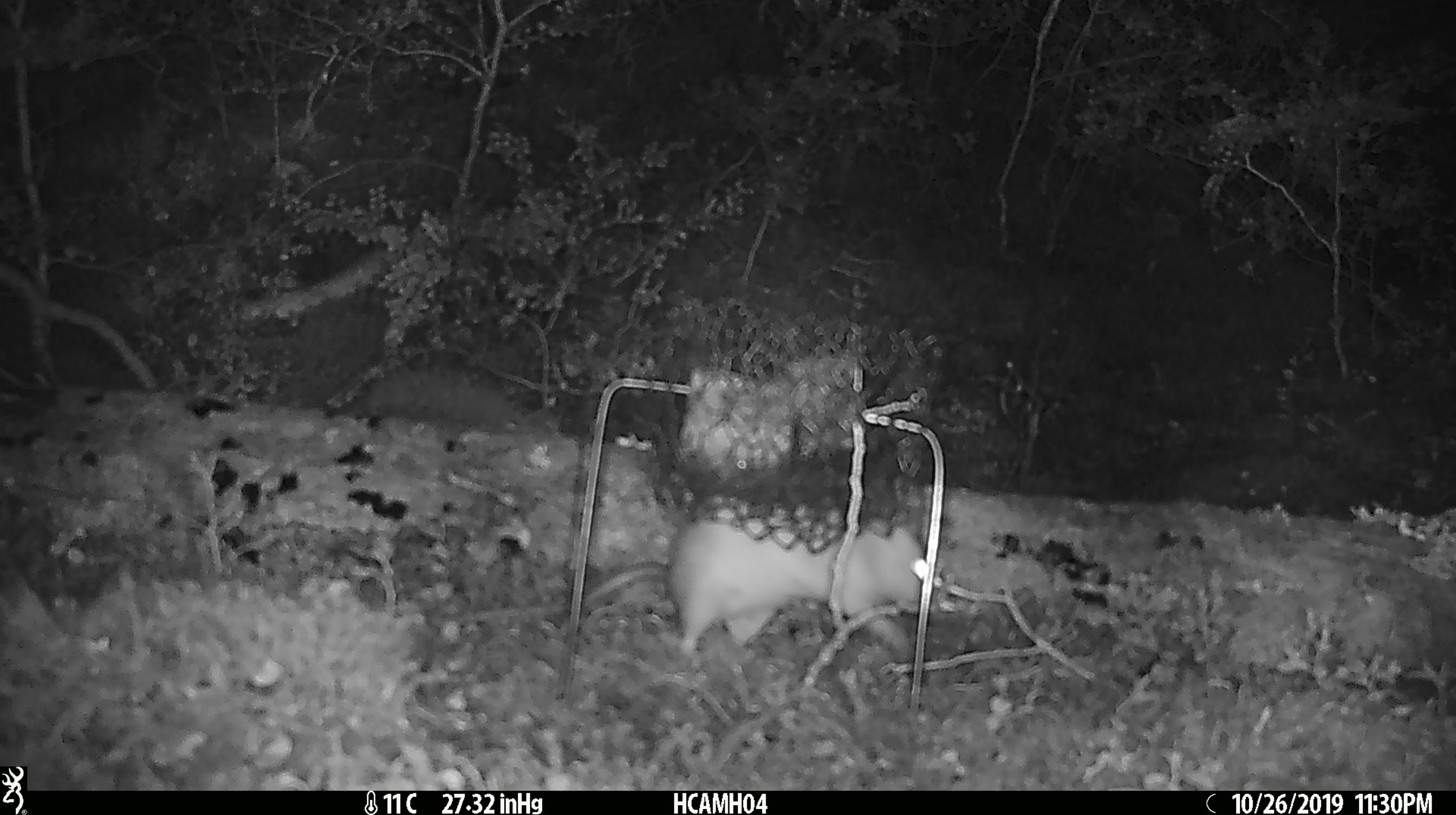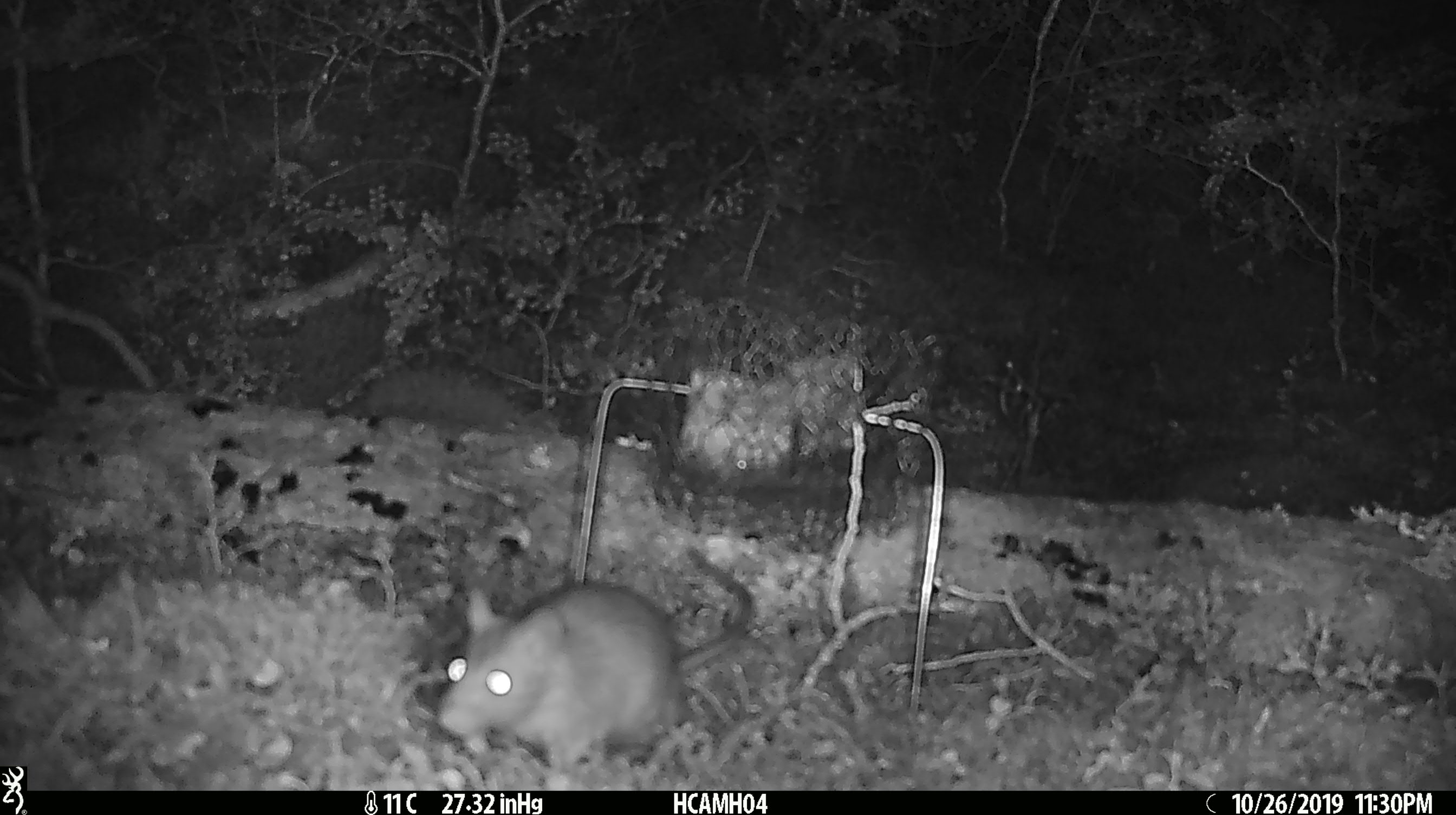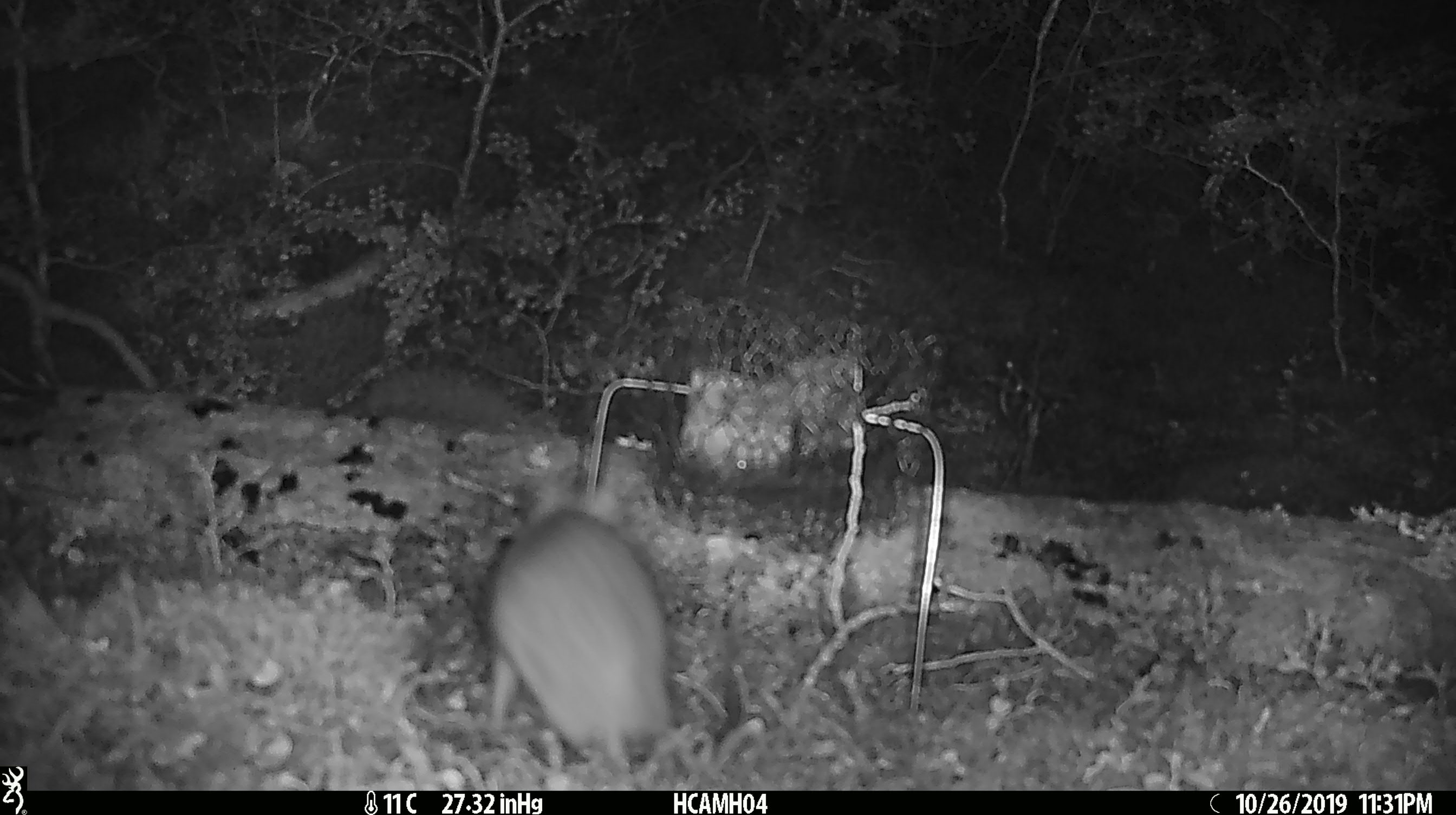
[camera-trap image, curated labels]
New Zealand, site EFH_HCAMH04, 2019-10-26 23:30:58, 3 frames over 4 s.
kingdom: Animalia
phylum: Chordata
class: Mammalia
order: Rodentia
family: Muridae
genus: Rattus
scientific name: Rattus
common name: rat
Rat (Rattus).